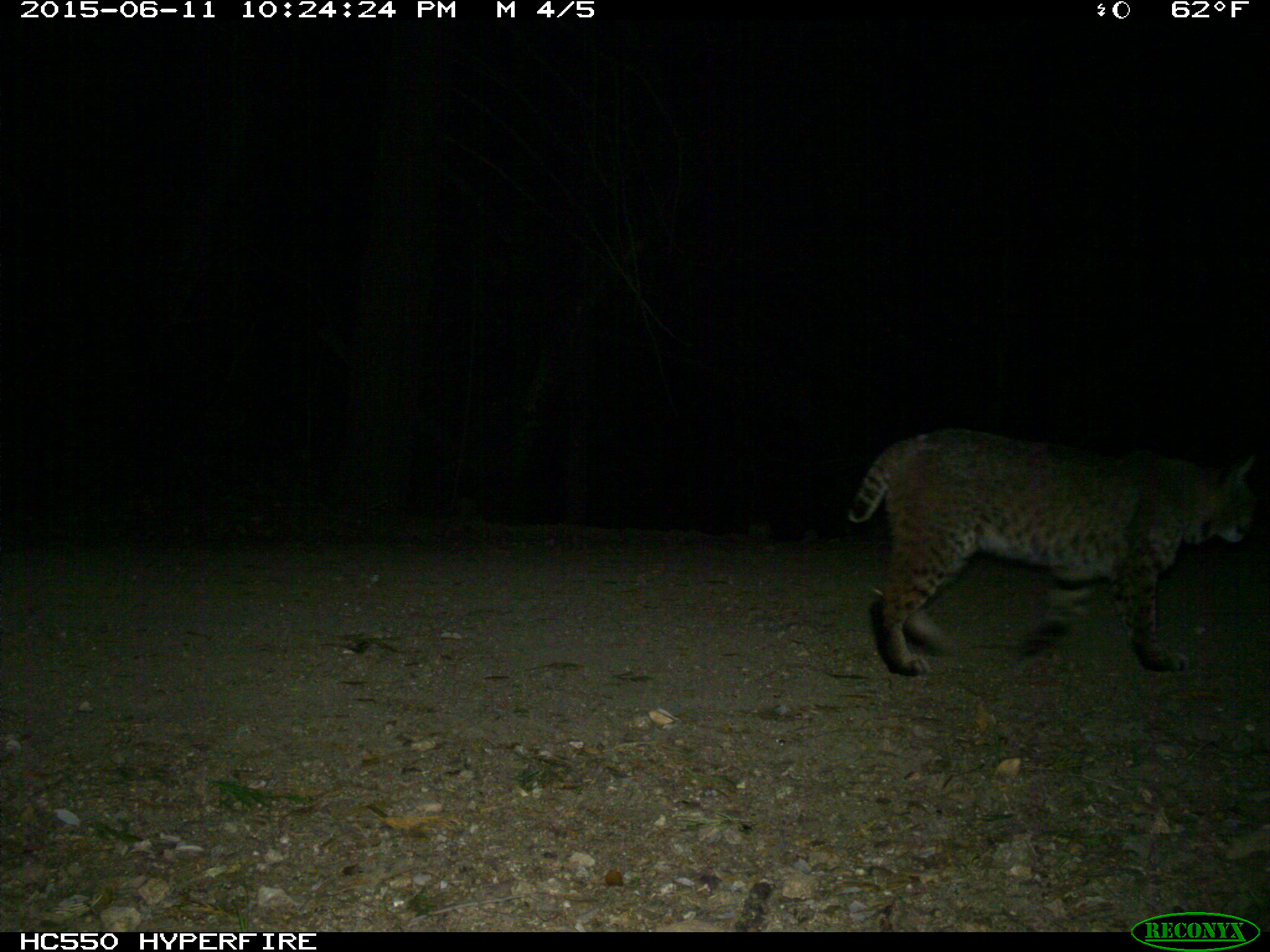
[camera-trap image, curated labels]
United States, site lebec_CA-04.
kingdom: Animalia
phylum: Chordata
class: Mammalia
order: Carnivora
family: Felidae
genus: Lynx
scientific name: Lynx rufus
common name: bobcat